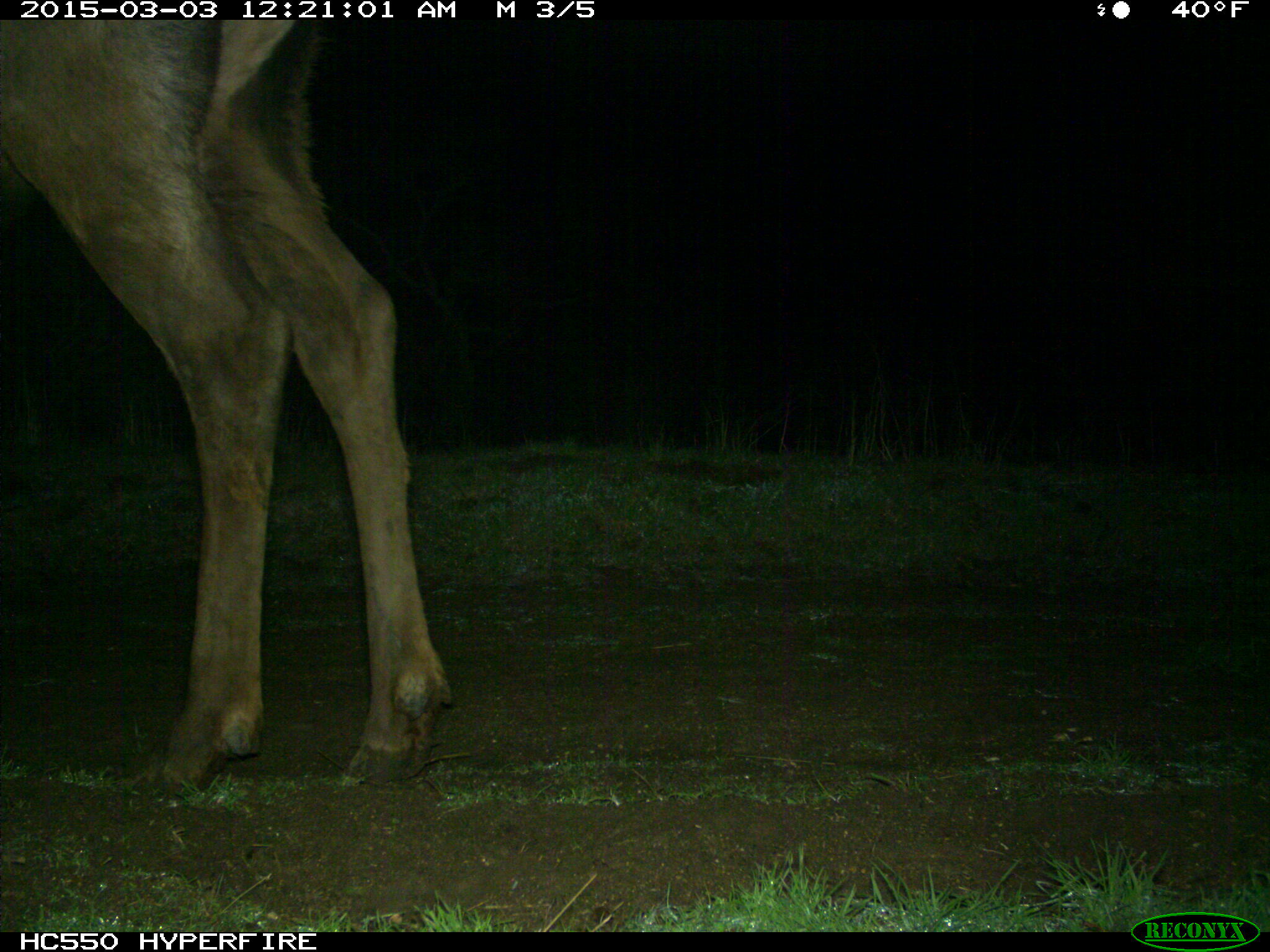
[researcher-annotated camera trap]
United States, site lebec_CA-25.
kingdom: Animalia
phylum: Chordata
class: Mammalia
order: Artiodactyla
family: Cervidae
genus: Cervus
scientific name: Cervus canadensis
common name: elk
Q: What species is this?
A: Cervus canadensis (elk).